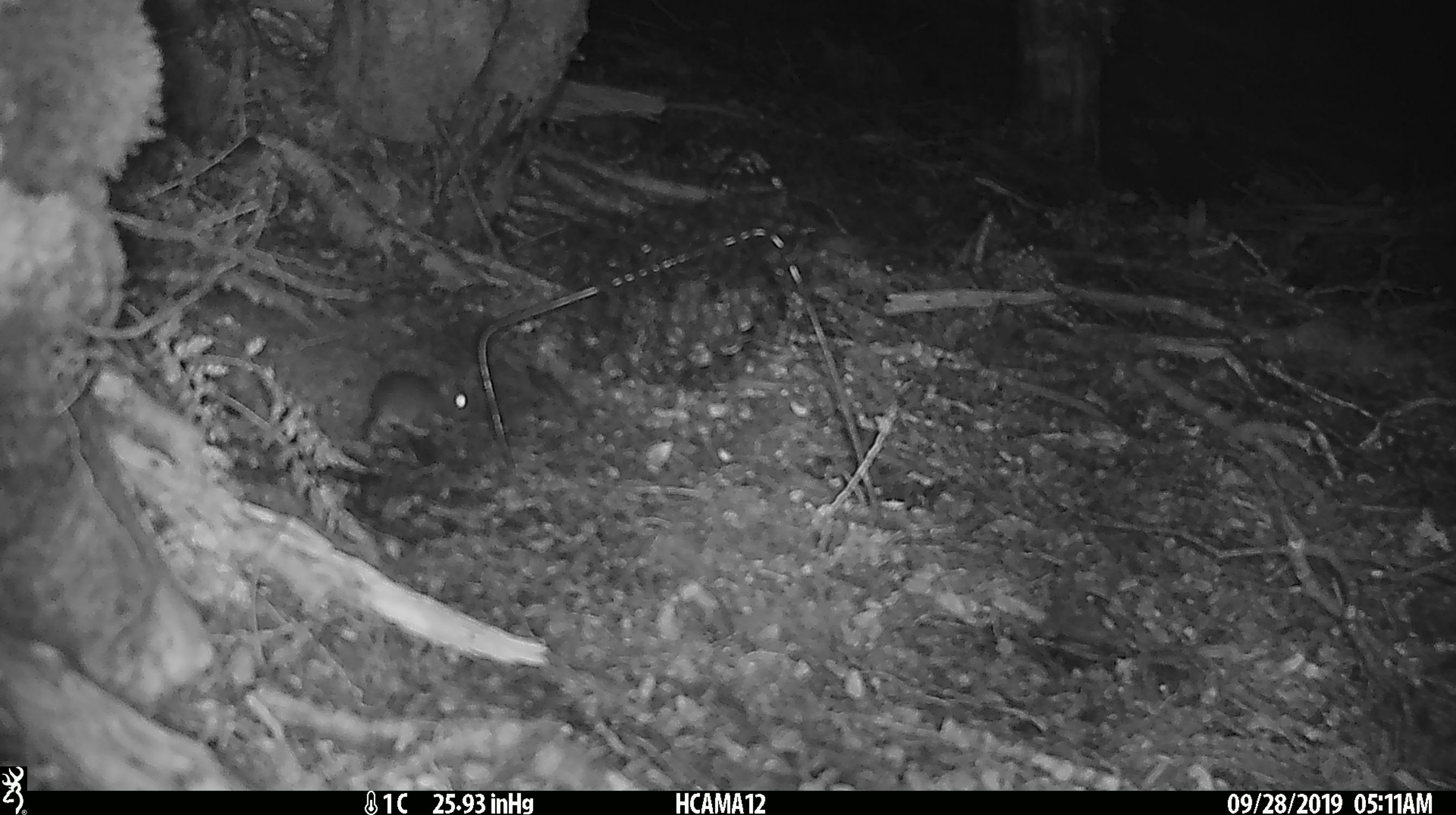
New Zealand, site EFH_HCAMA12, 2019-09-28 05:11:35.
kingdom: Animalia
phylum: Chordata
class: Mammalia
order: Rodentia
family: Muridae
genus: Mus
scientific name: Mus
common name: mouse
Mouse (Mus).